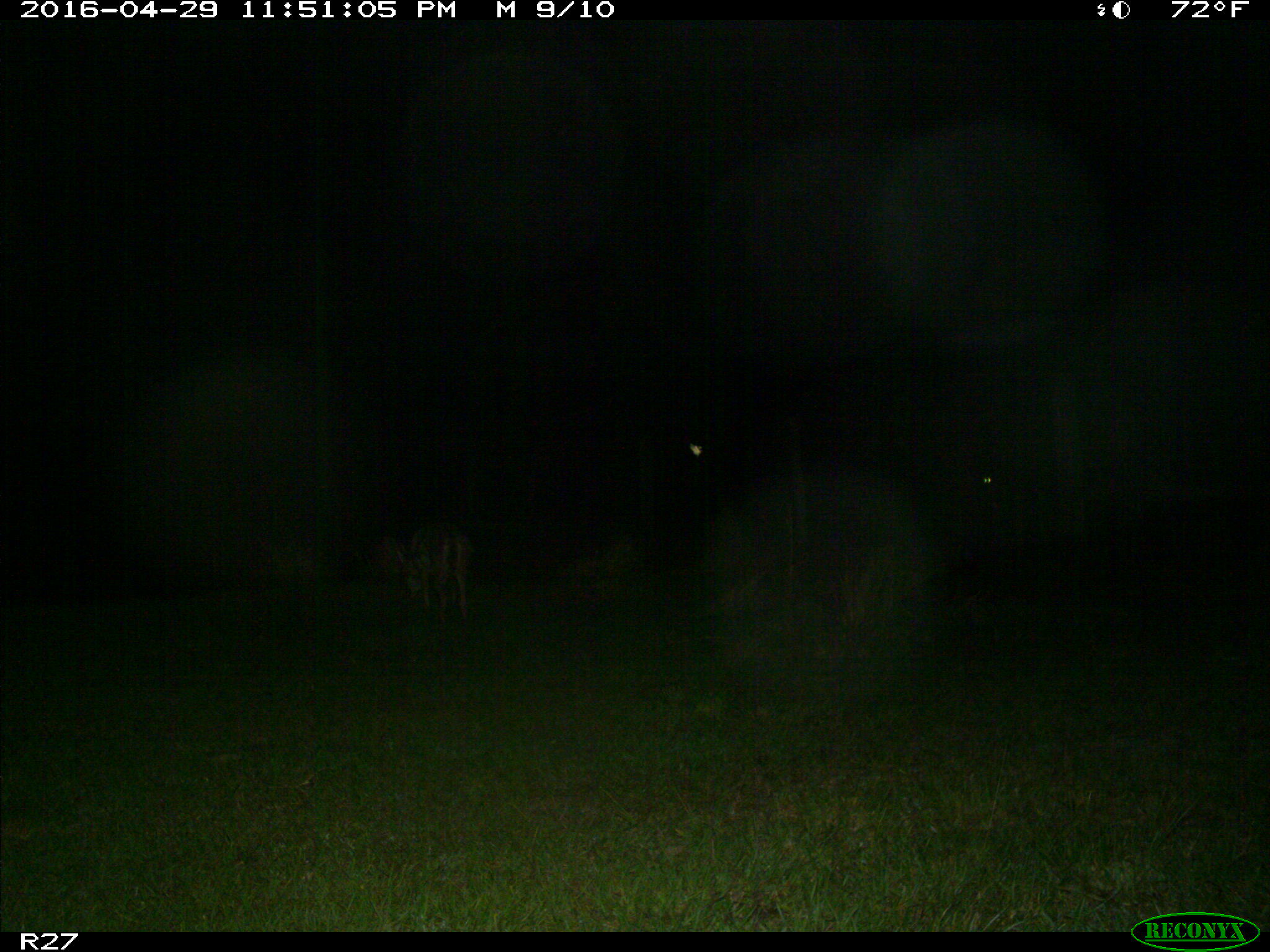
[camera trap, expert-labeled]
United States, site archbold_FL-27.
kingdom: Animalia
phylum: Chordata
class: Mammalia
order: Carnivora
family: Canidae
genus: Canis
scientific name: Canis latrans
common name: coyote